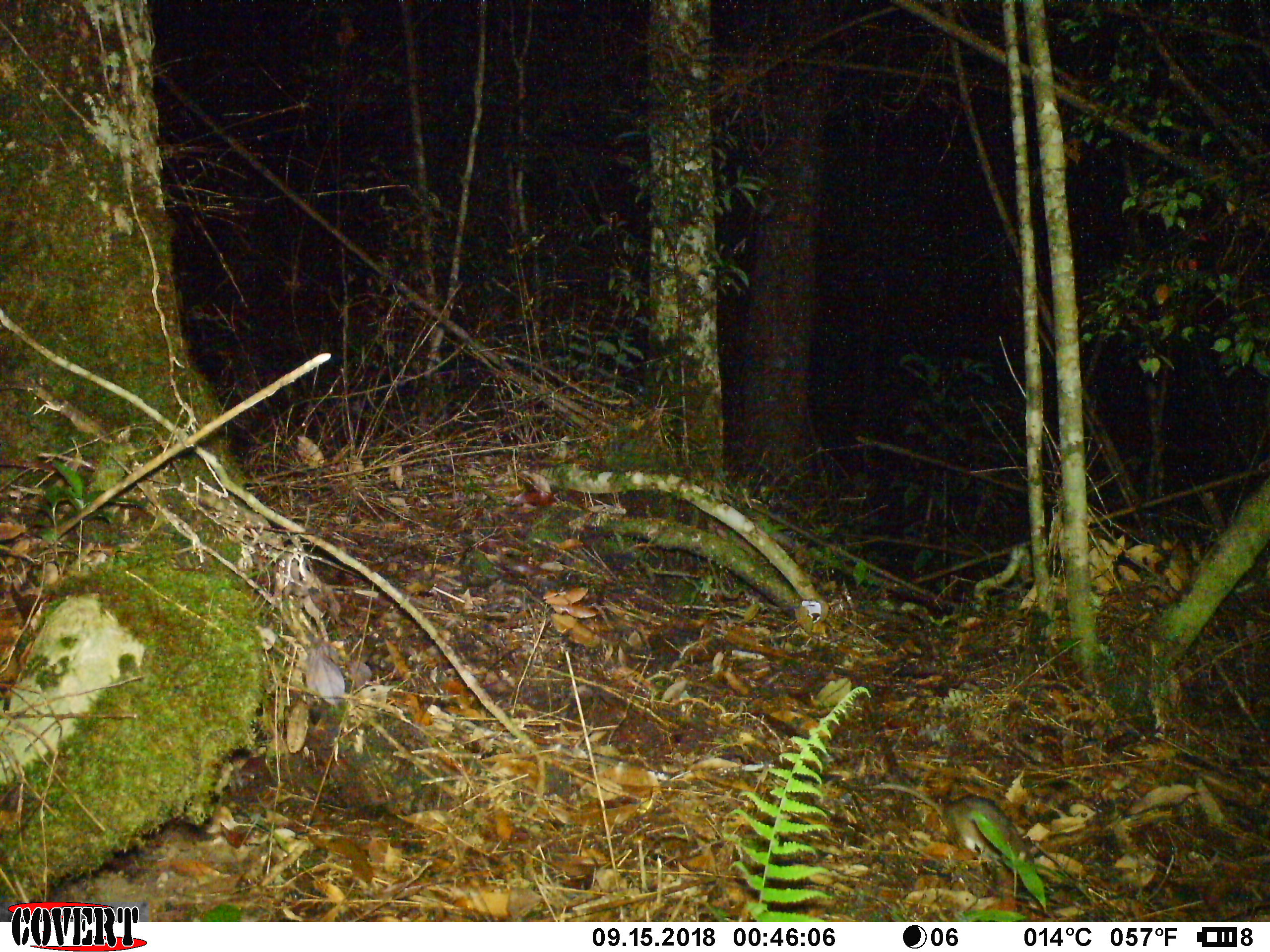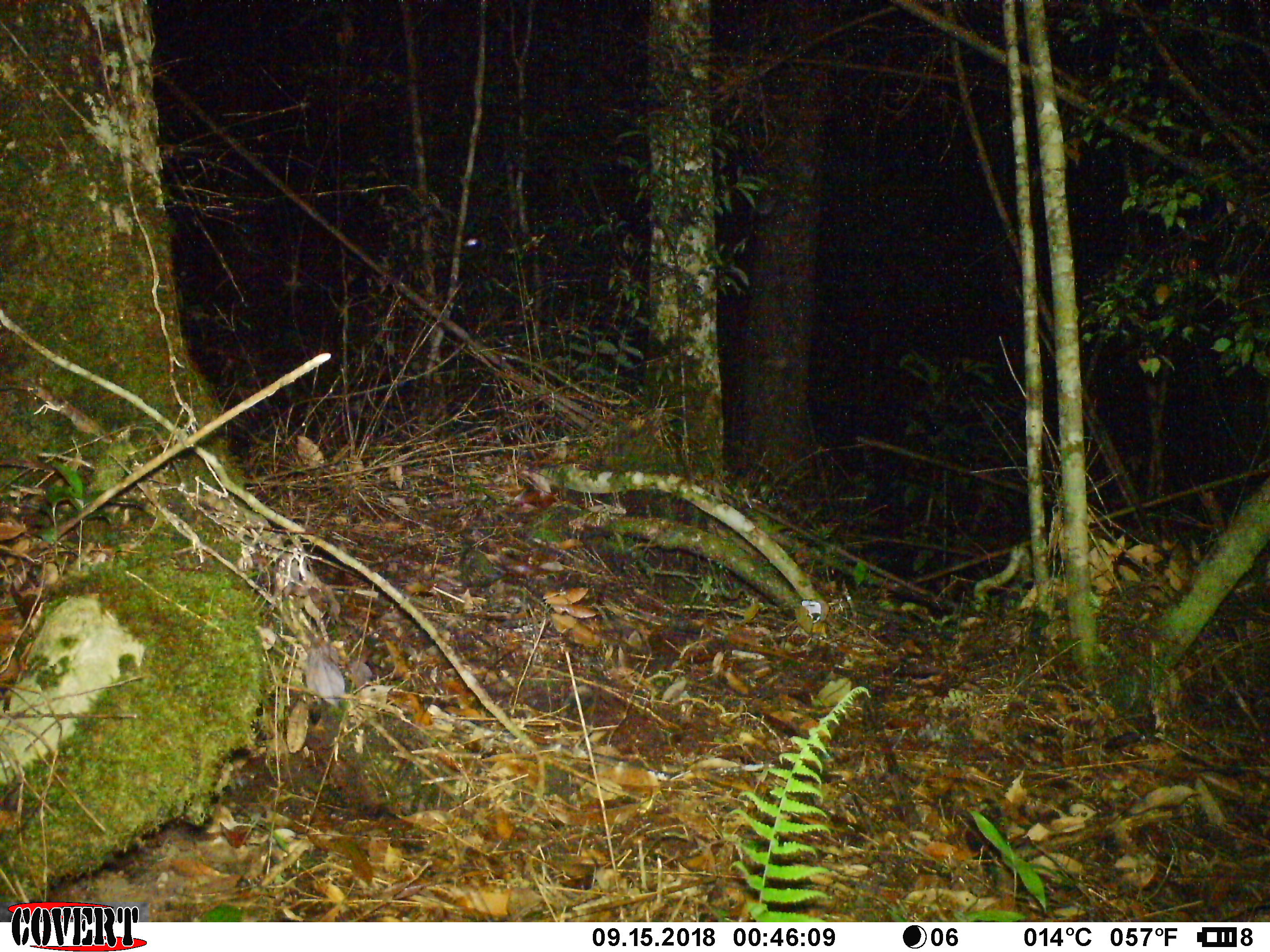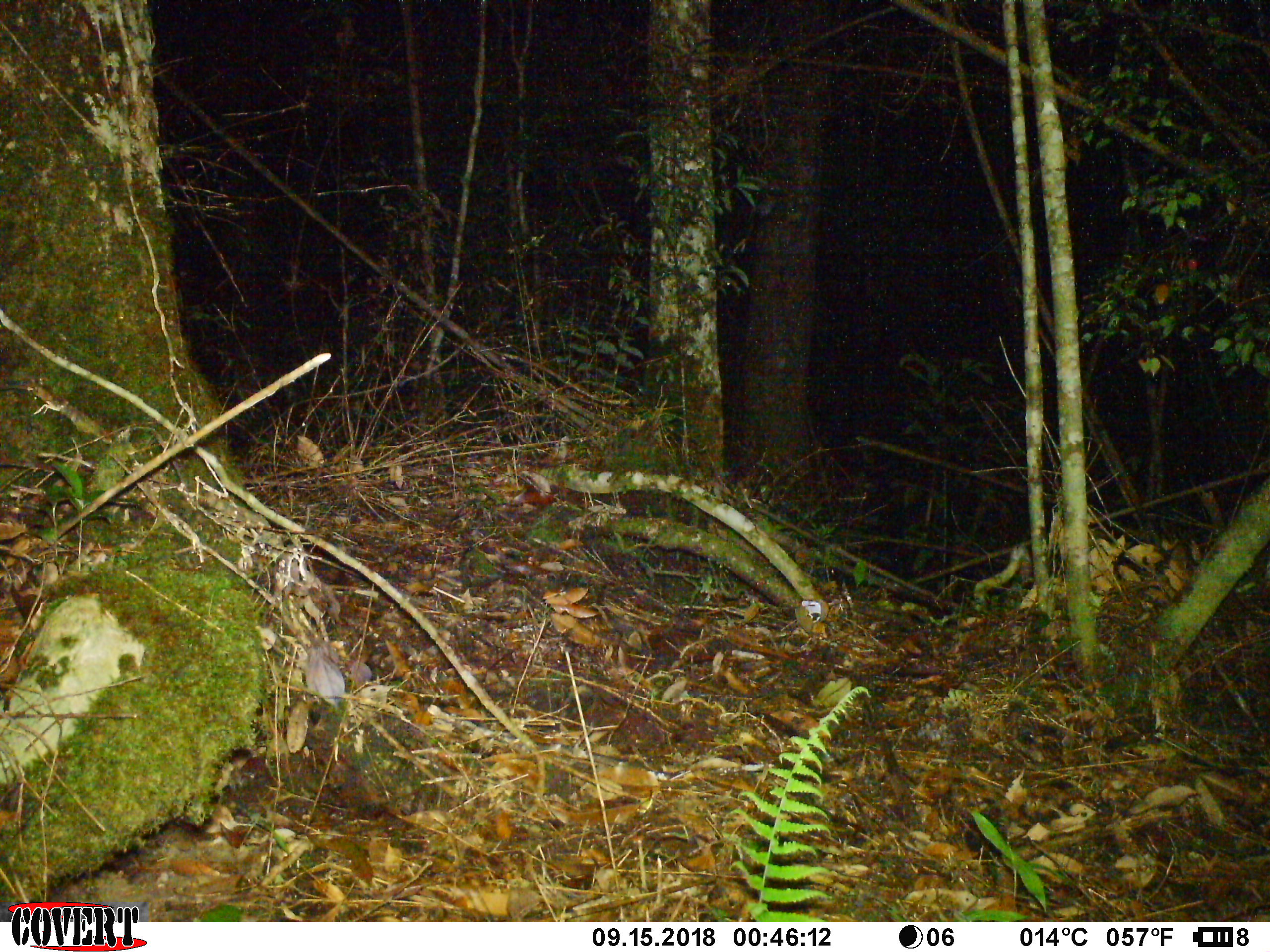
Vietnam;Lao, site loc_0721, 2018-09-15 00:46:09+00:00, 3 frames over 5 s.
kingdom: Animalia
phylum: Chordata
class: Mammalia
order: Rodentia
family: Muridae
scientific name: Muridae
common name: old-world mice and rats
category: unidentified murid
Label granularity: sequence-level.